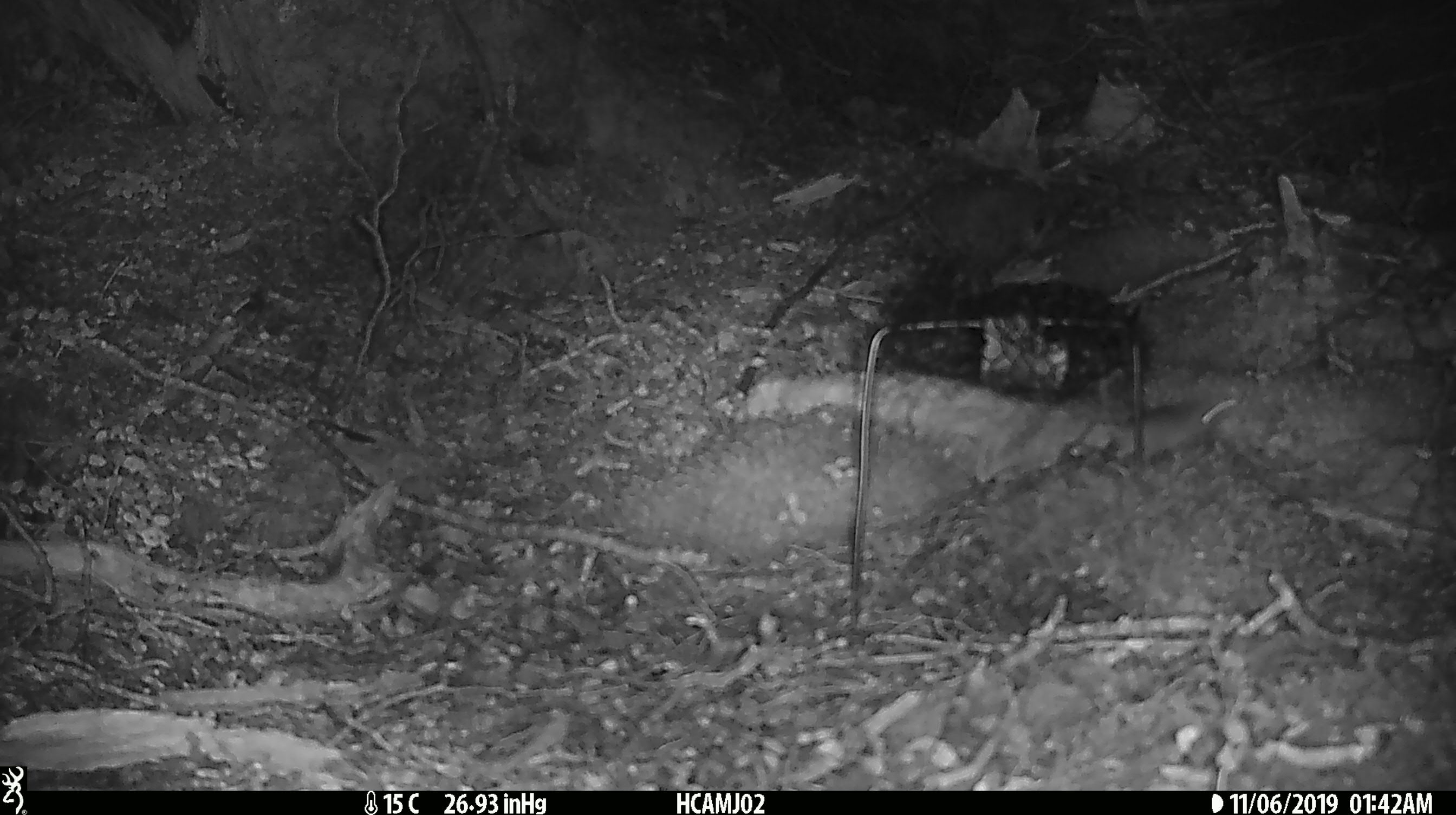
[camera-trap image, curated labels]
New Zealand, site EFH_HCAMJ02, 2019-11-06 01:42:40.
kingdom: Animalia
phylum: Chordata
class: Mammalia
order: Rodentia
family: Muridae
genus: Mus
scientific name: Mus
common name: mouse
Mouse (Mus).